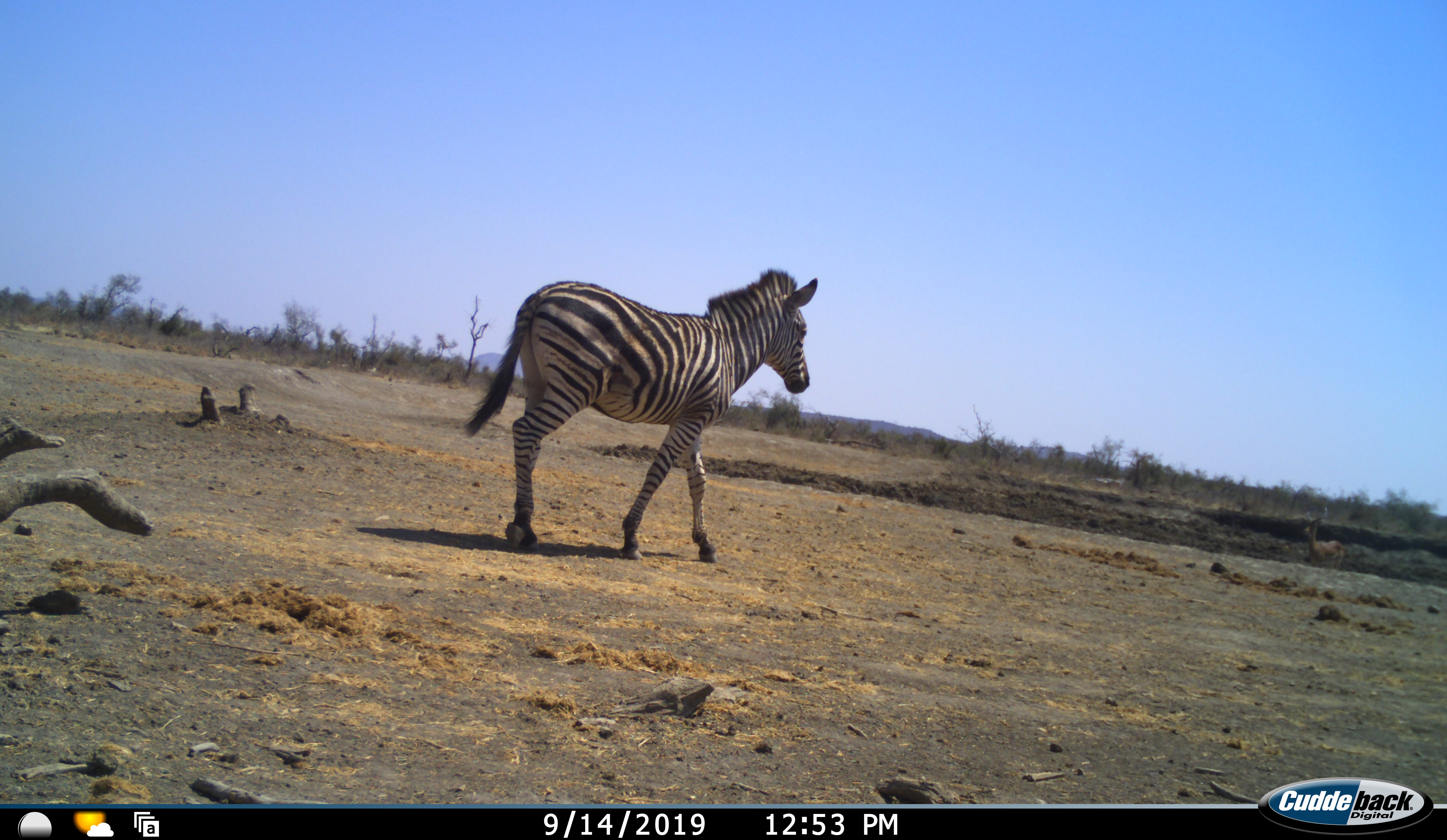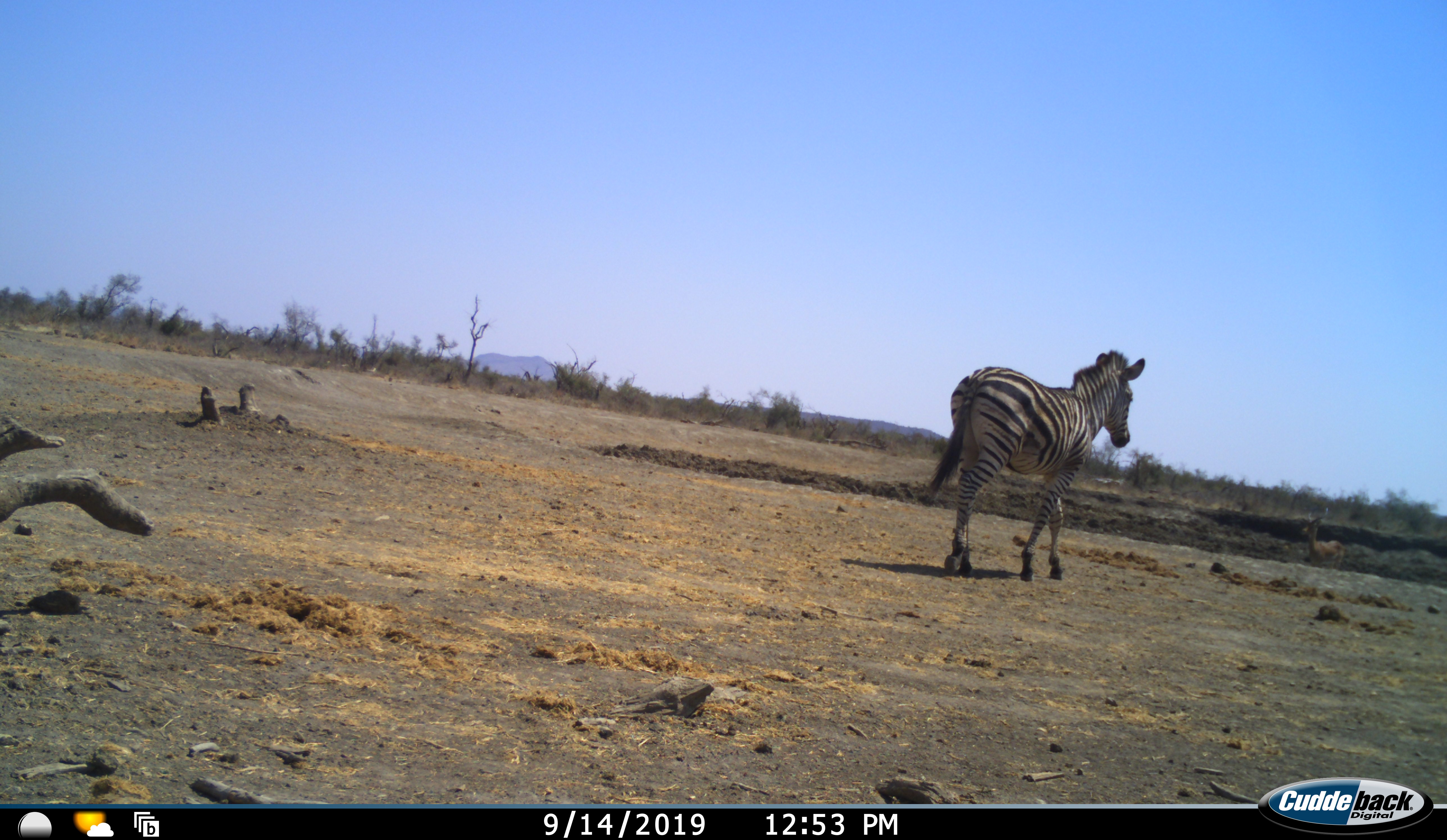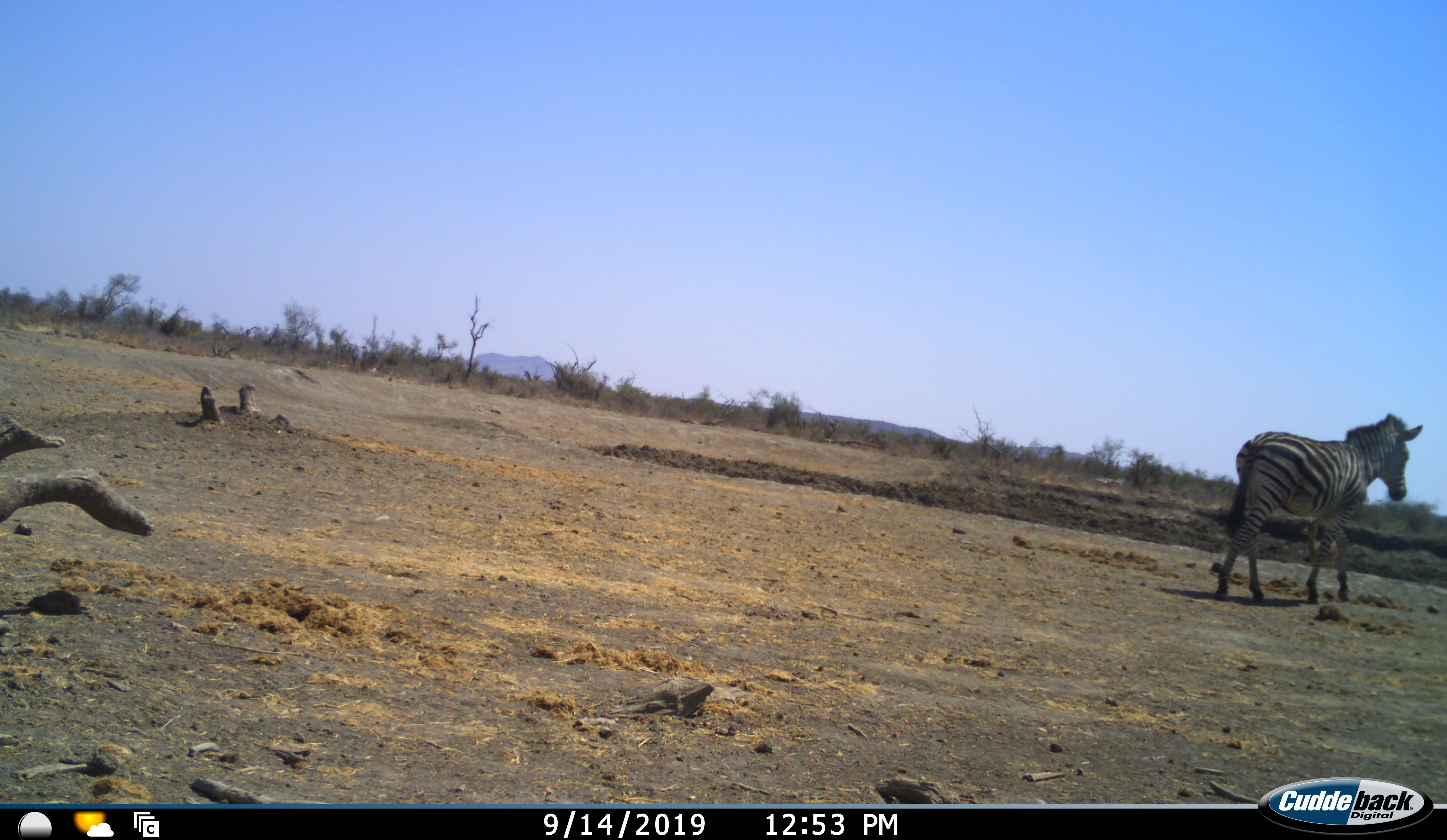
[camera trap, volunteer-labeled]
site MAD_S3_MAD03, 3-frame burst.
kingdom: Animalia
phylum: Chordata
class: Mammalia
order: Perissodactyla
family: Equidae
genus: Equus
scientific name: Equus quagga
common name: plains zebra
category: zebraplains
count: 1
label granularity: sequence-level